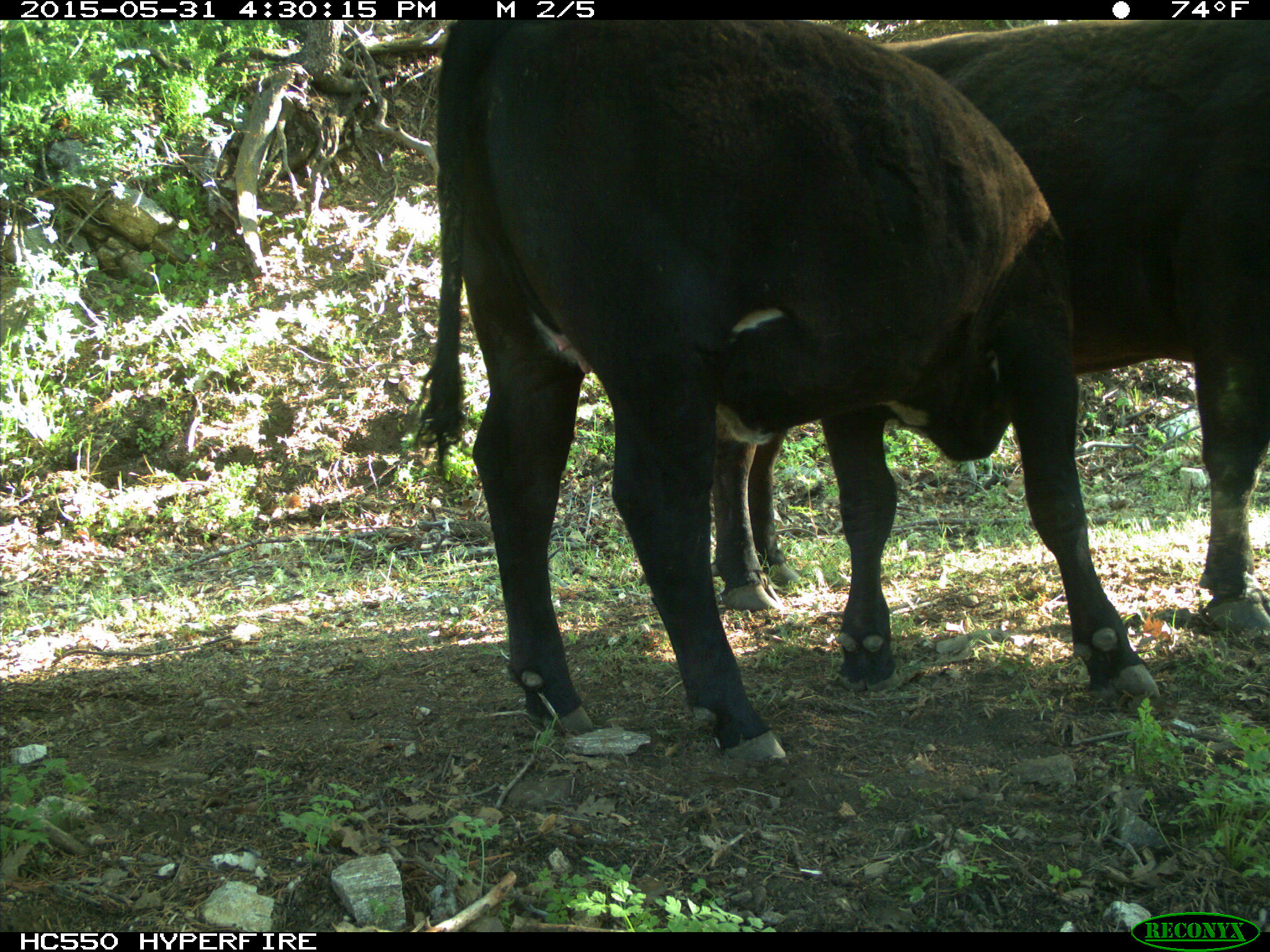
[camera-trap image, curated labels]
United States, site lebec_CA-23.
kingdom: Animalia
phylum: Chordata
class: Mammalia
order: Artiodactyla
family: Bovidae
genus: Bos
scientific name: Bos taurus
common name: domestic cow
Bos taurus (domestic cow).